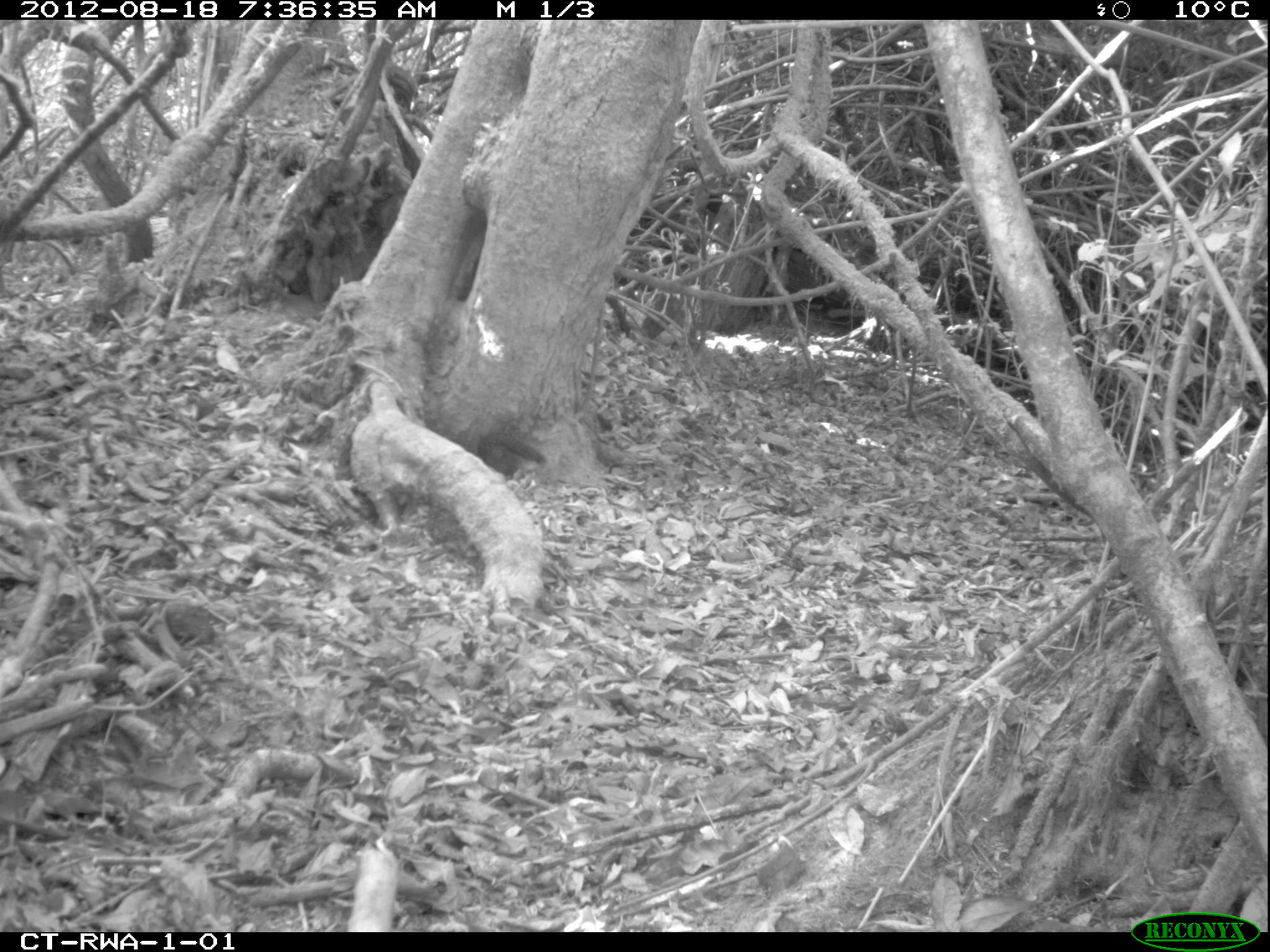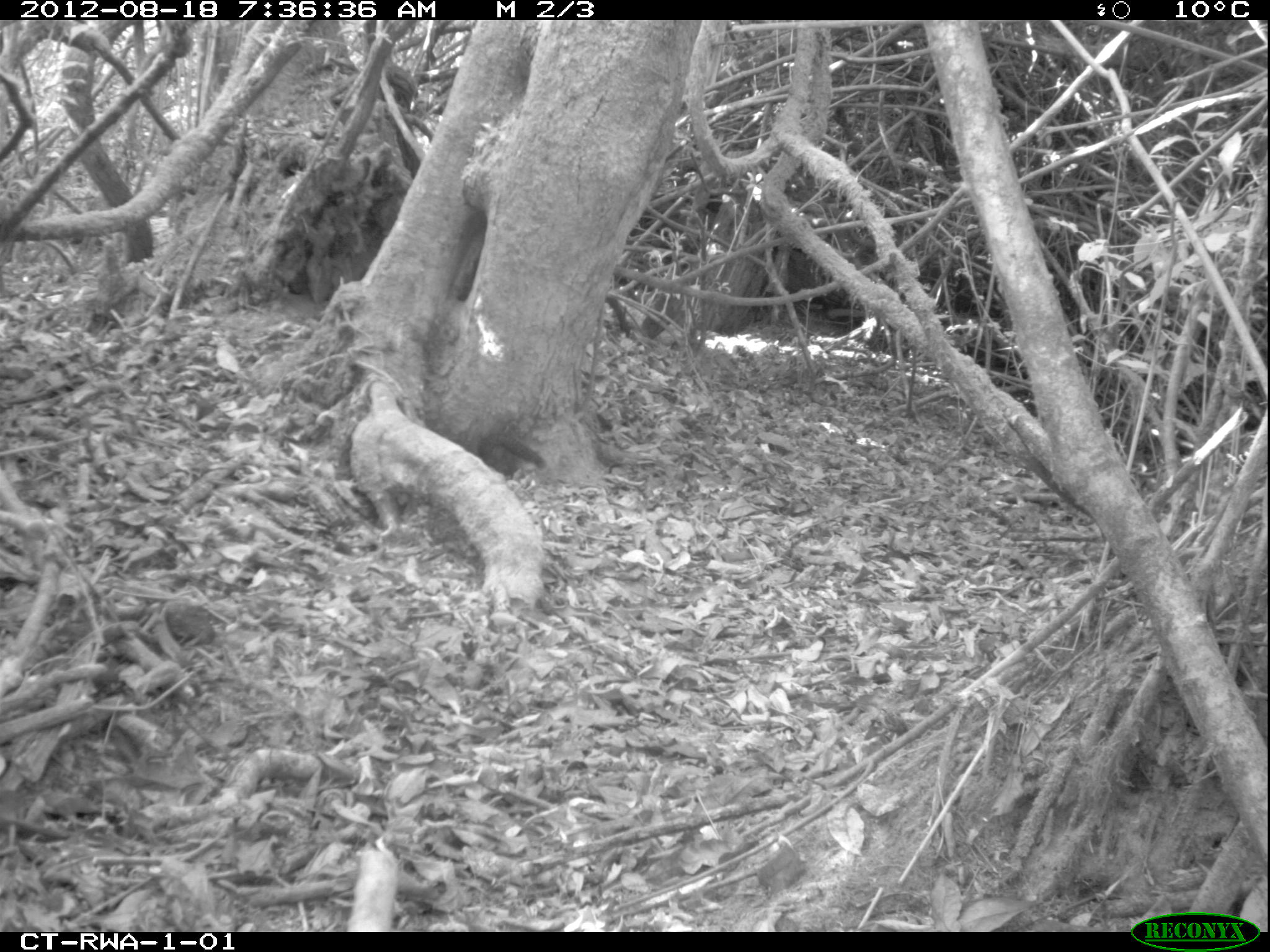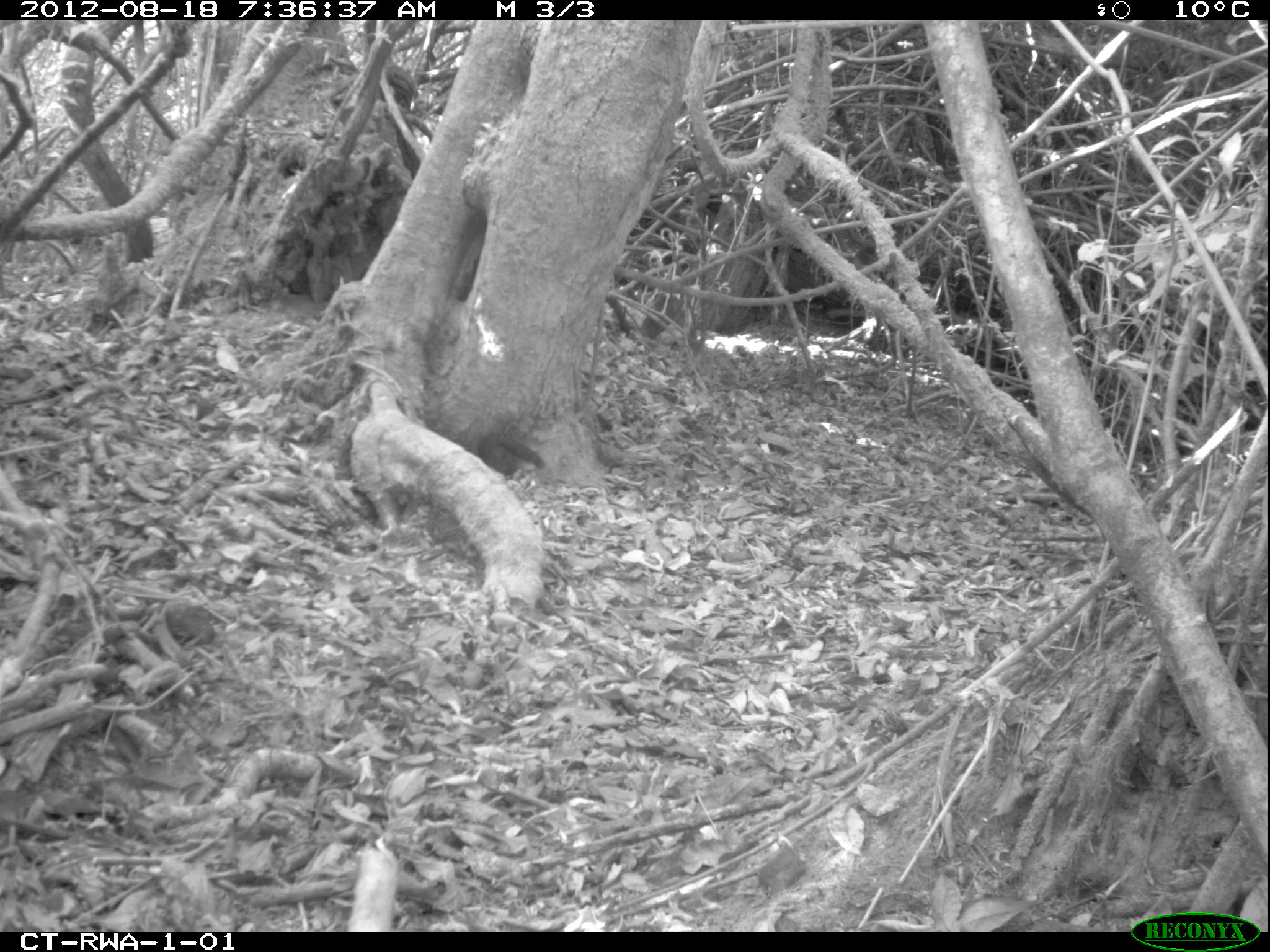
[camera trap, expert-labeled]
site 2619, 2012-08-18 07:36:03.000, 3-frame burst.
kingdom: Animalia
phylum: Chordata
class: Mammalia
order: Rodentia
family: Sciuridae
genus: Funisciurus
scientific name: Funisciurus carruthersi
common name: carruther's mountain squirrel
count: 1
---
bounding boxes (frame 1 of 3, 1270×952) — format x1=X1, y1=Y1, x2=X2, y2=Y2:
funisciurus carruthersi: x1=476, y1=430, x2=548, y2=480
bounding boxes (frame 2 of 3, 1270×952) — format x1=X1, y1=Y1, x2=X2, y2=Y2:
funisciurus carruthersi: x1=472, y1=429, x2=546, y2=479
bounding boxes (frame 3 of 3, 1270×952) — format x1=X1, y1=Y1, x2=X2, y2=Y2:
funisciurus carruthersi: x1=478, y1=432, x2=546, y2=475